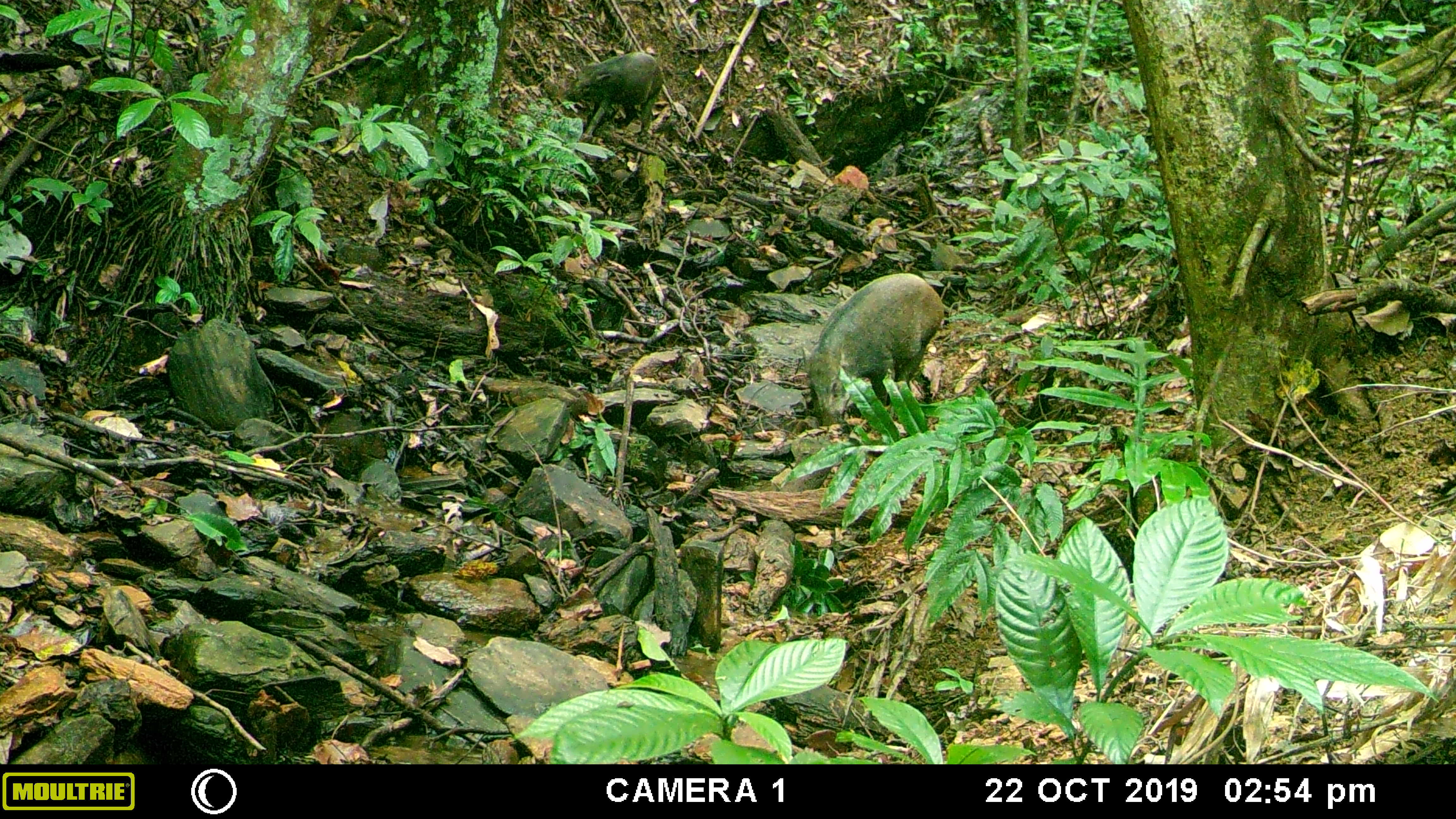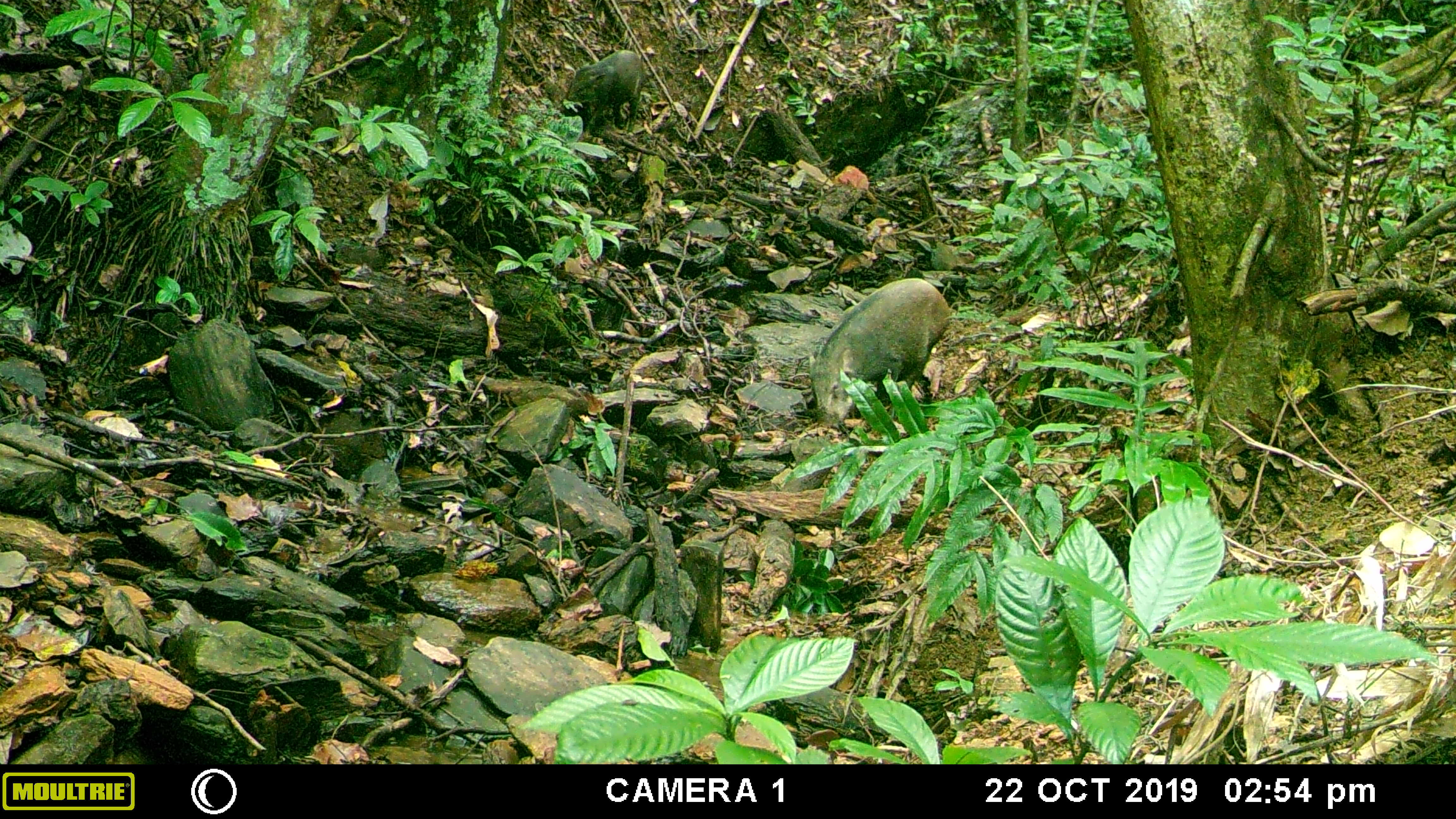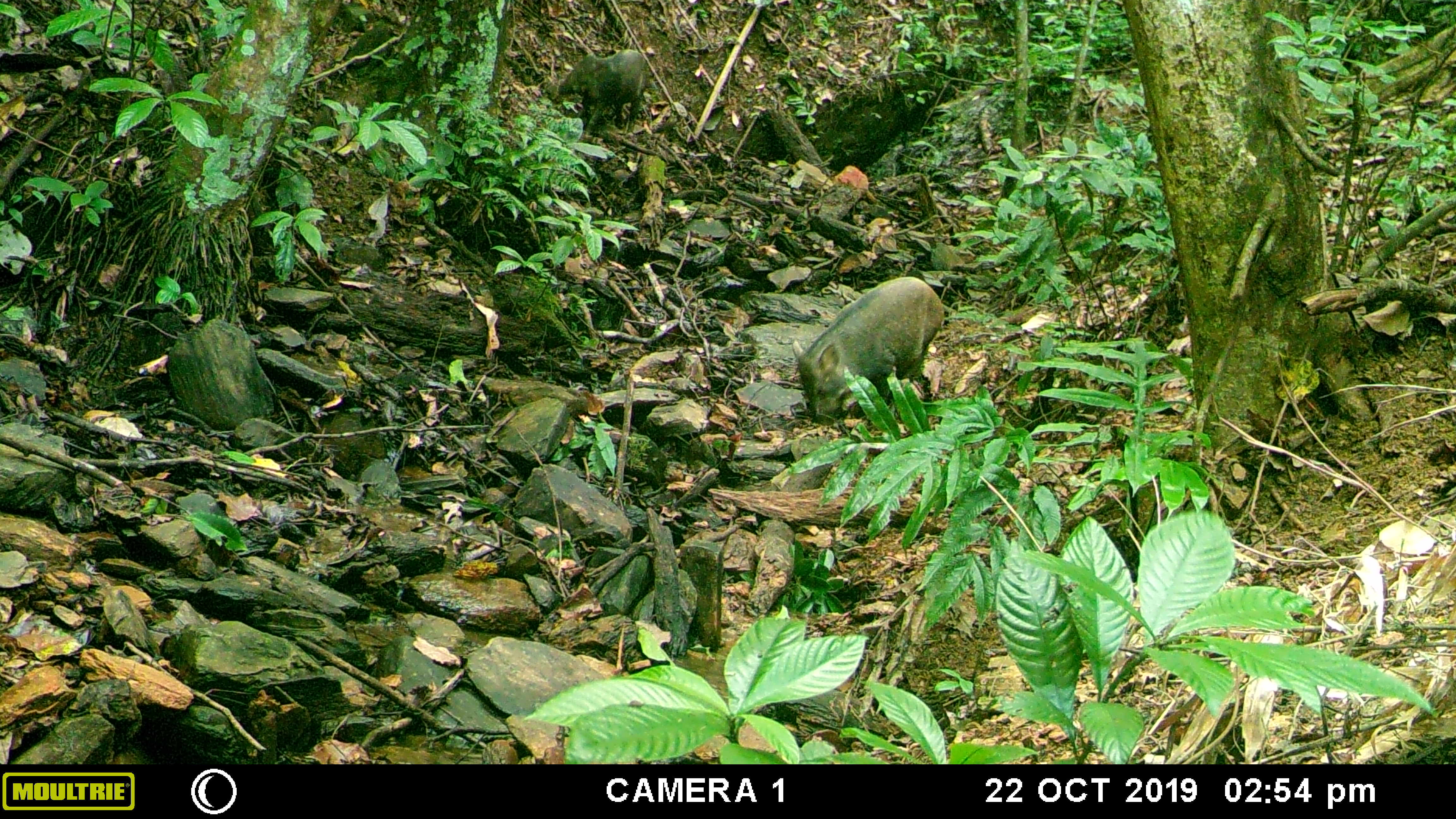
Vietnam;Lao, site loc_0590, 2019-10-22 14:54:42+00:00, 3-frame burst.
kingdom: Animalia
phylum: Chordata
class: Mammalia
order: Artiodactyla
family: Suidae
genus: Sus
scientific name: Sus scrofa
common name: eurasian wild pig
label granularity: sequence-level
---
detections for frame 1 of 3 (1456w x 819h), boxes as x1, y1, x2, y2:
eurasian wild pig: 801, 272, 945, 426; 561, 51, 664, 139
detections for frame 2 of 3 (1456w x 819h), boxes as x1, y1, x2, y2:
eurasian wild pig: 807, 277, 952, 425; 561, 49, 644, 136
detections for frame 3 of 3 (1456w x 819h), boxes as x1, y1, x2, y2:
eurasian wild pig: 790, 276, 944, 425; 556, 48, 647, 136